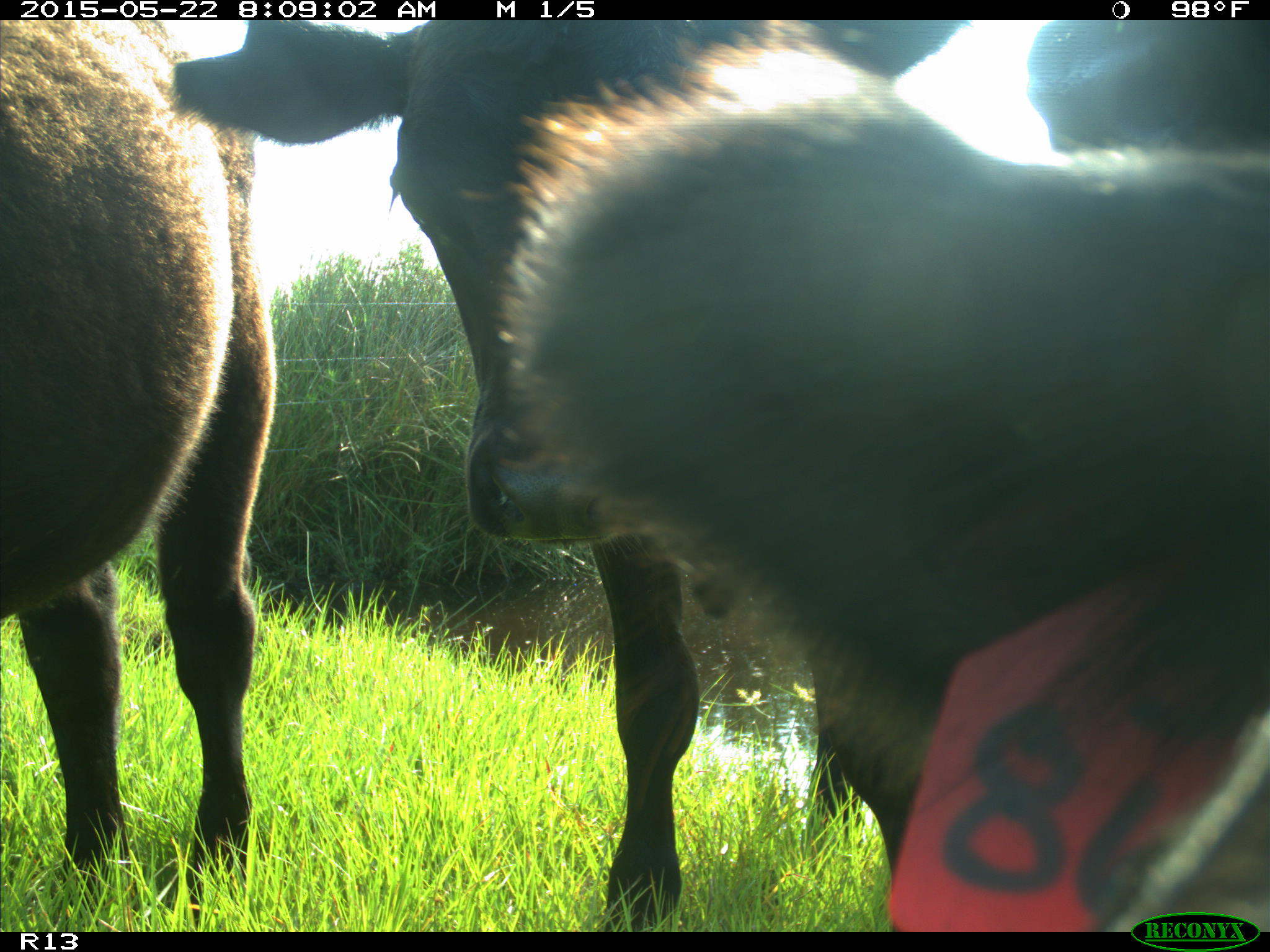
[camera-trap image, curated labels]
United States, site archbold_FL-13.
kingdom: Animalia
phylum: Chordata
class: Mammalia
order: Artiodactyla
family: Bovidae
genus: Bos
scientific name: Bos taurus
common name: domestic cow